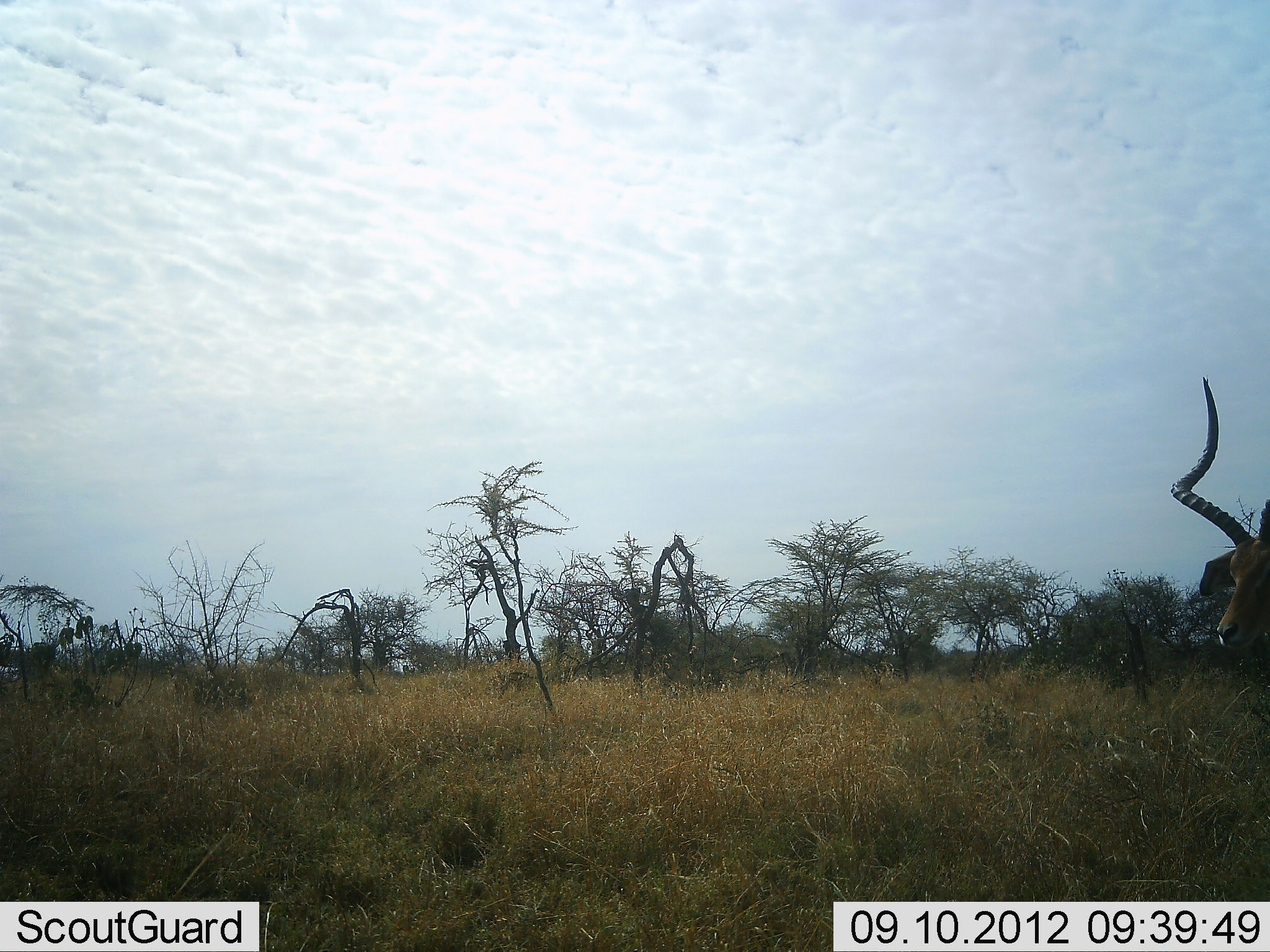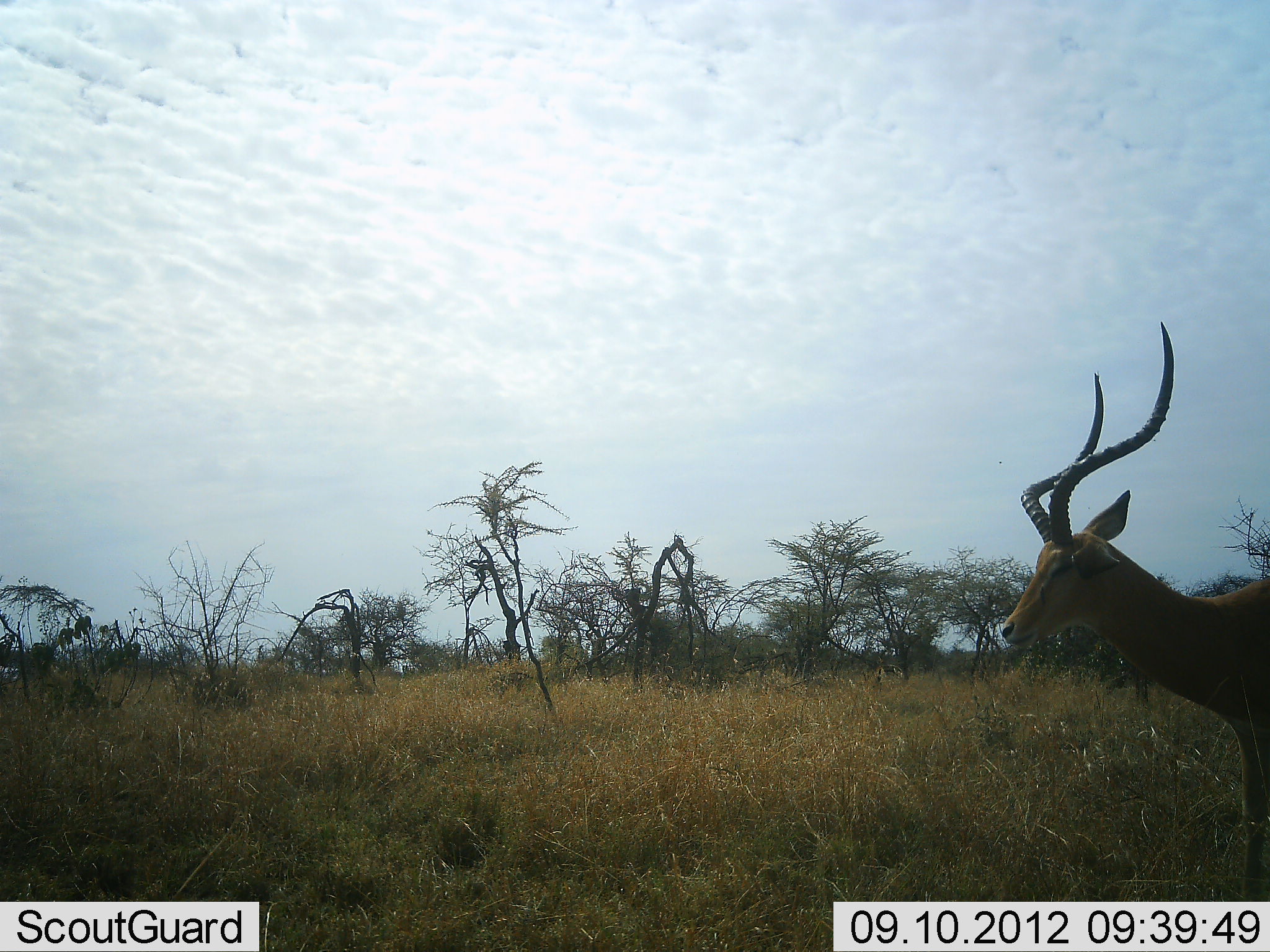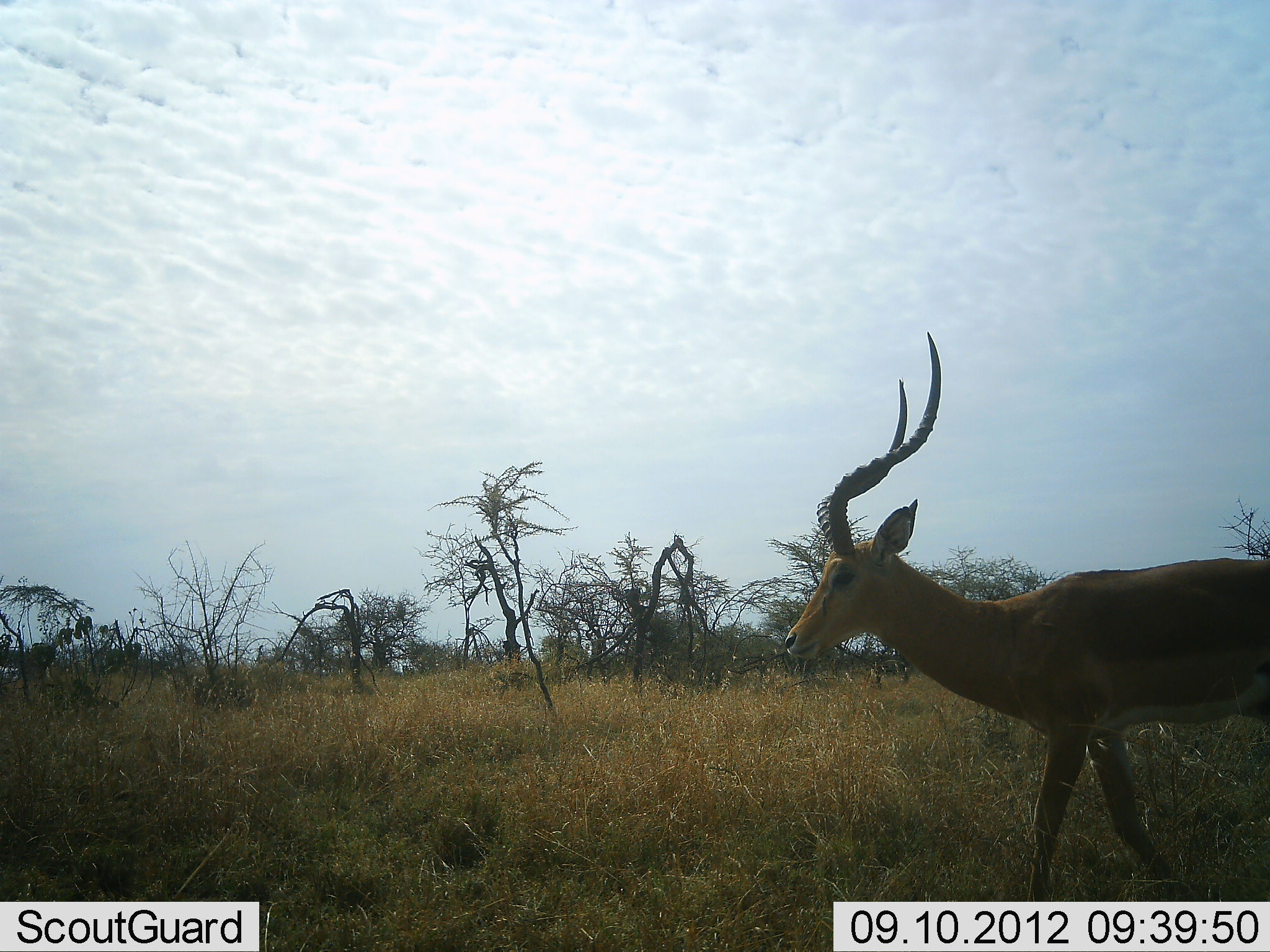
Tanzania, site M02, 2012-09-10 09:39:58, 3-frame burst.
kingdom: Animalia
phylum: Chordata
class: Mammalia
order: Artiodactyla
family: Bovidae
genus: Aepyceros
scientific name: Aepyceros melampus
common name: impala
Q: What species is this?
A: Impala (Aepyceros melampus).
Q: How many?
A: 1.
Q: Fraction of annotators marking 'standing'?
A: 10%.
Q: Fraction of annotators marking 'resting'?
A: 0%.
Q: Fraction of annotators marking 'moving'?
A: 90%.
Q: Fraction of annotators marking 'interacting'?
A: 0%.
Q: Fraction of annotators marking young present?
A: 0%.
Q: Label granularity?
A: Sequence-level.